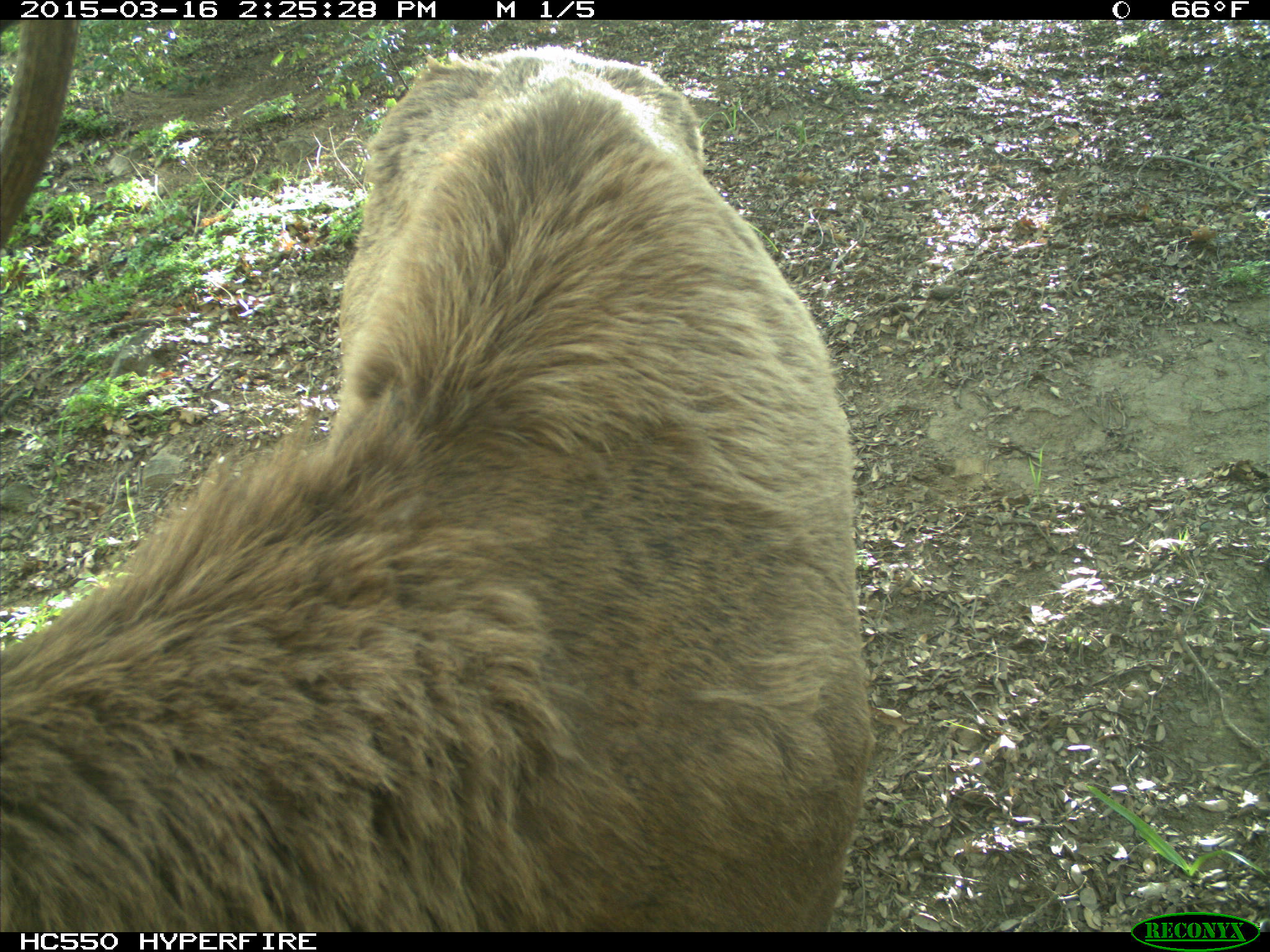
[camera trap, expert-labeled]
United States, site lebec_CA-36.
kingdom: Animalia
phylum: Chordata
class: Mammalia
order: Artiodactyla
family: Cervidae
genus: Cervus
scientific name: Cervus canadensis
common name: elk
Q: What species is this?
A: Cervus canadensis (elk).